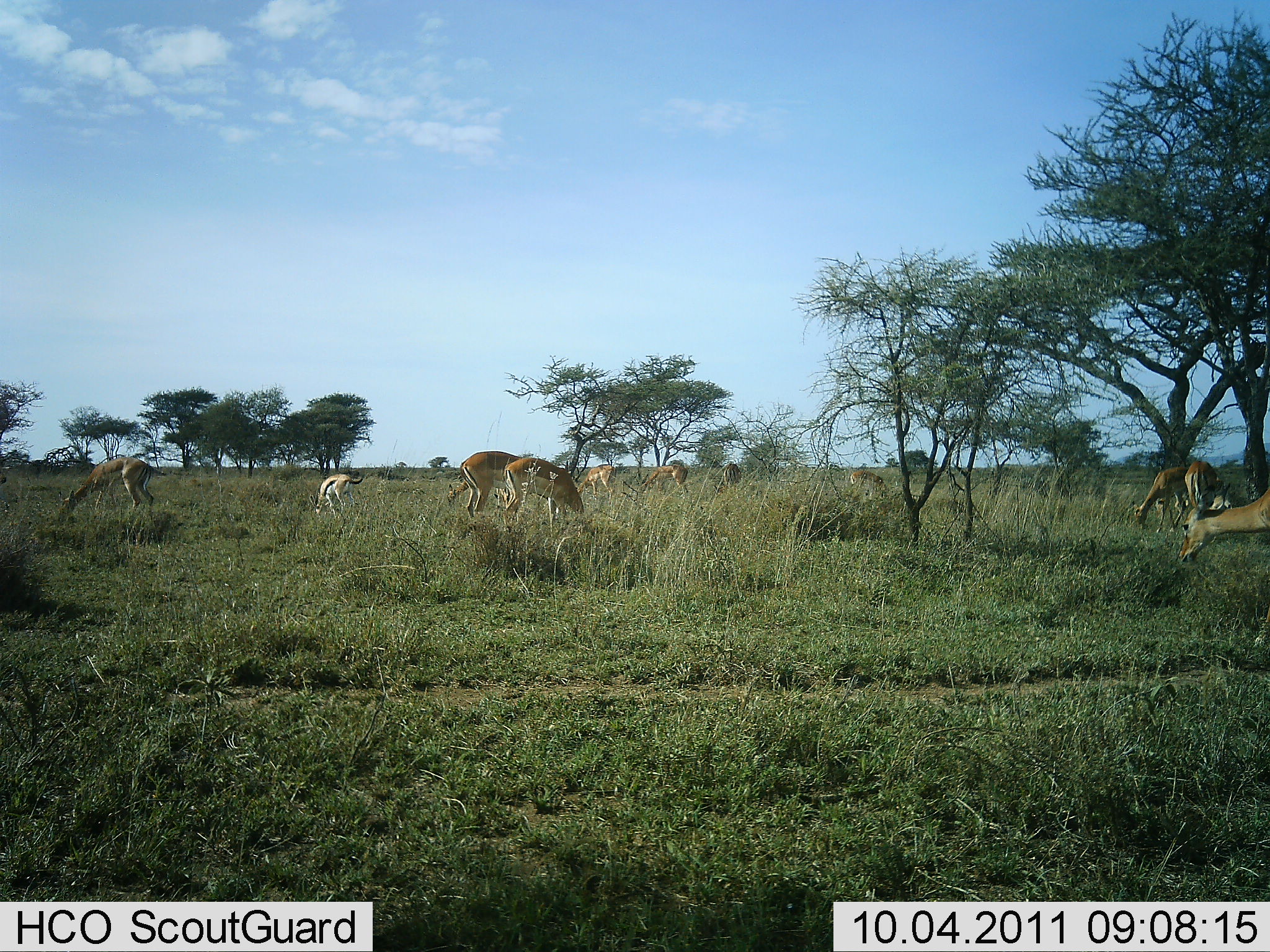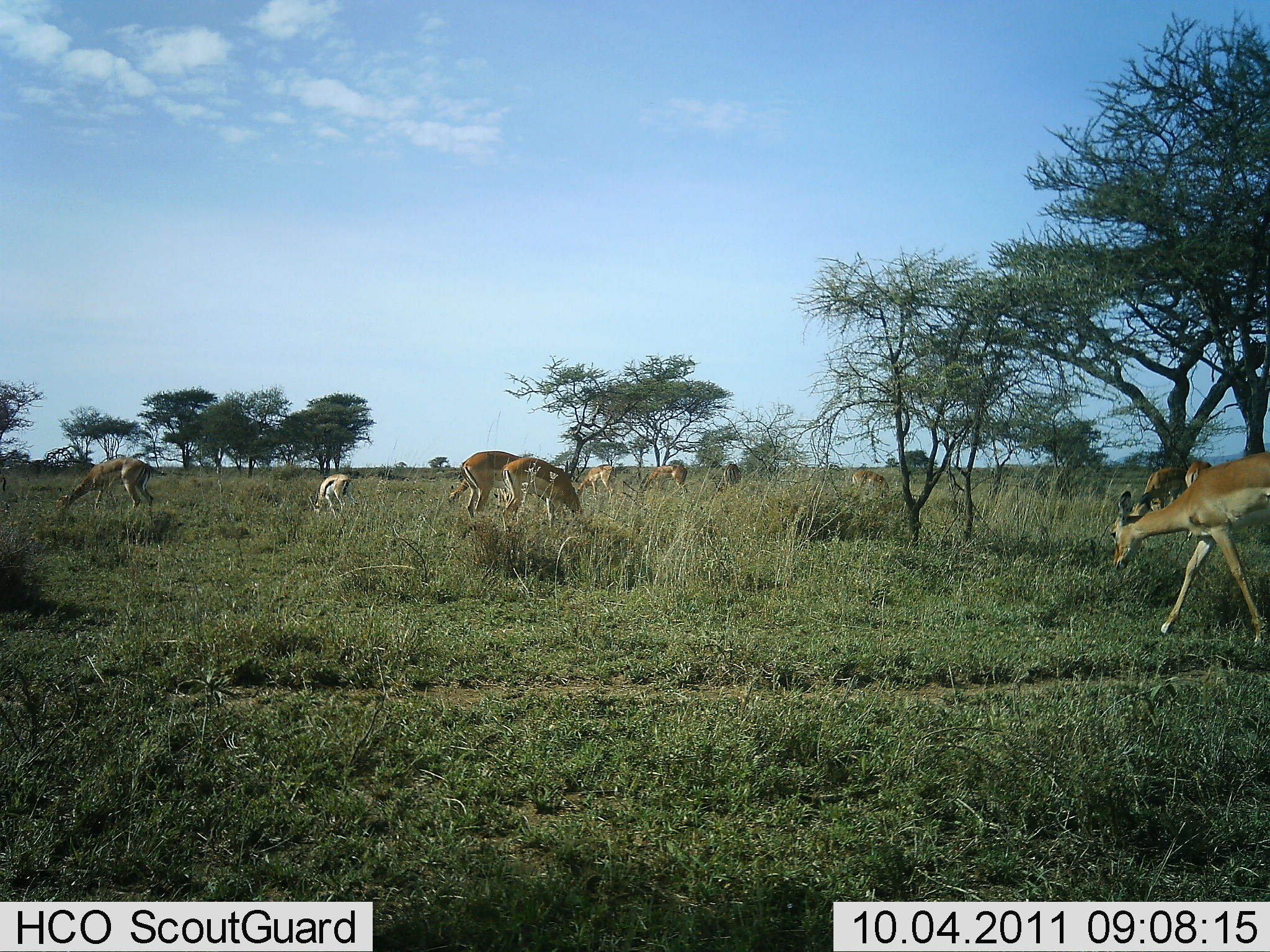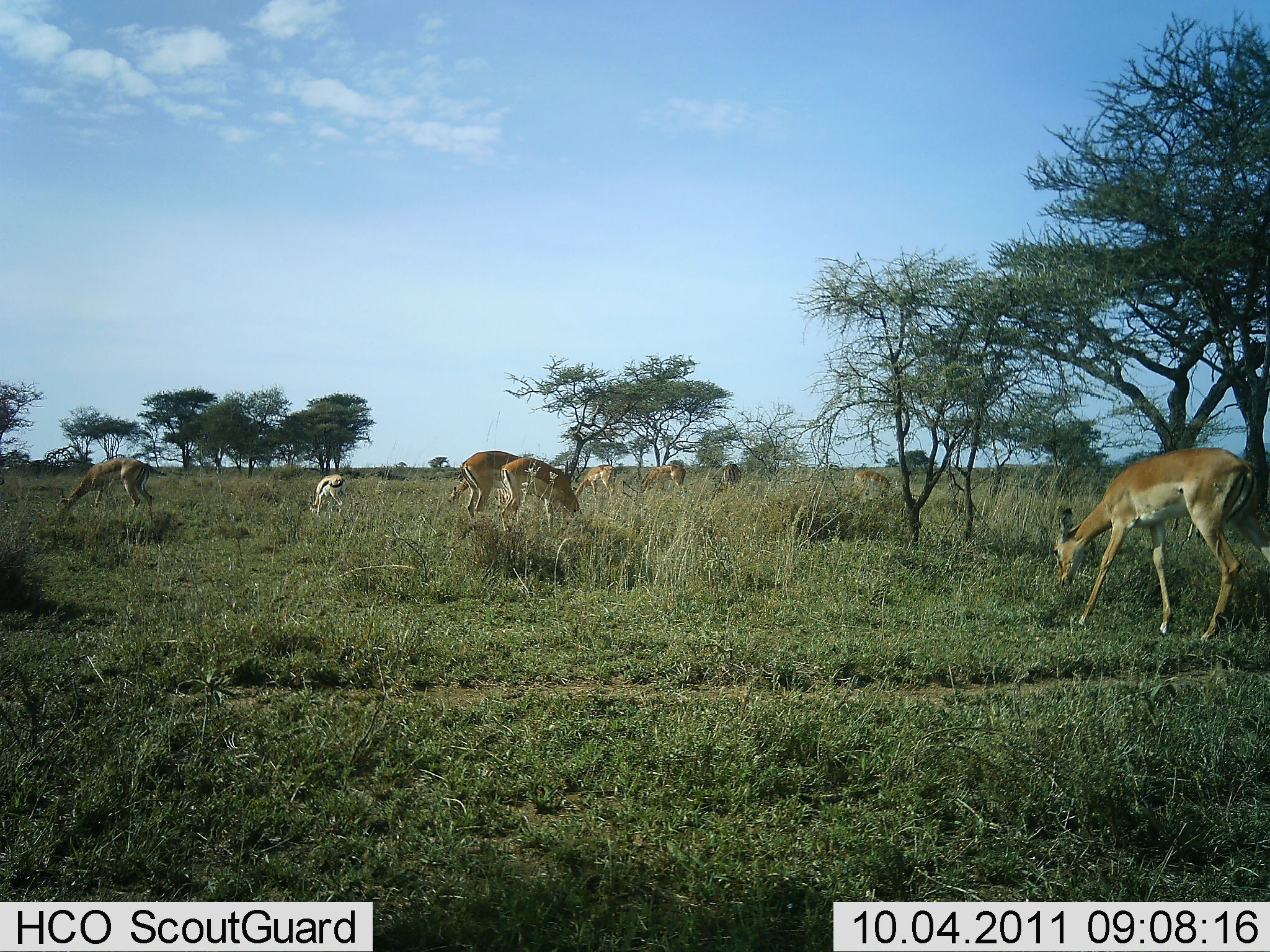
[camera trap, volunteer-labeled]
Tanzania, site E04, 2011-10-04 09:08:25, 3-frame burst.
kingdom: Animalia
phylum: Chordata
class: Mammalia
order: Artiodactyla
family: Bovidae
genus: Nanger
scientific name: Nanger granti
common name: grant's gazelle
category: gazellegrants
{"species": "gazellegrants (grant's gazelle) (Nanger granti)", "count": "8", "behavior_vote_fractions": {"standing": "33%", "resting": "0%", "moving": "33%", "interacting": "0%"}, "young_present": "0%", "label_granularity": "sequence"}